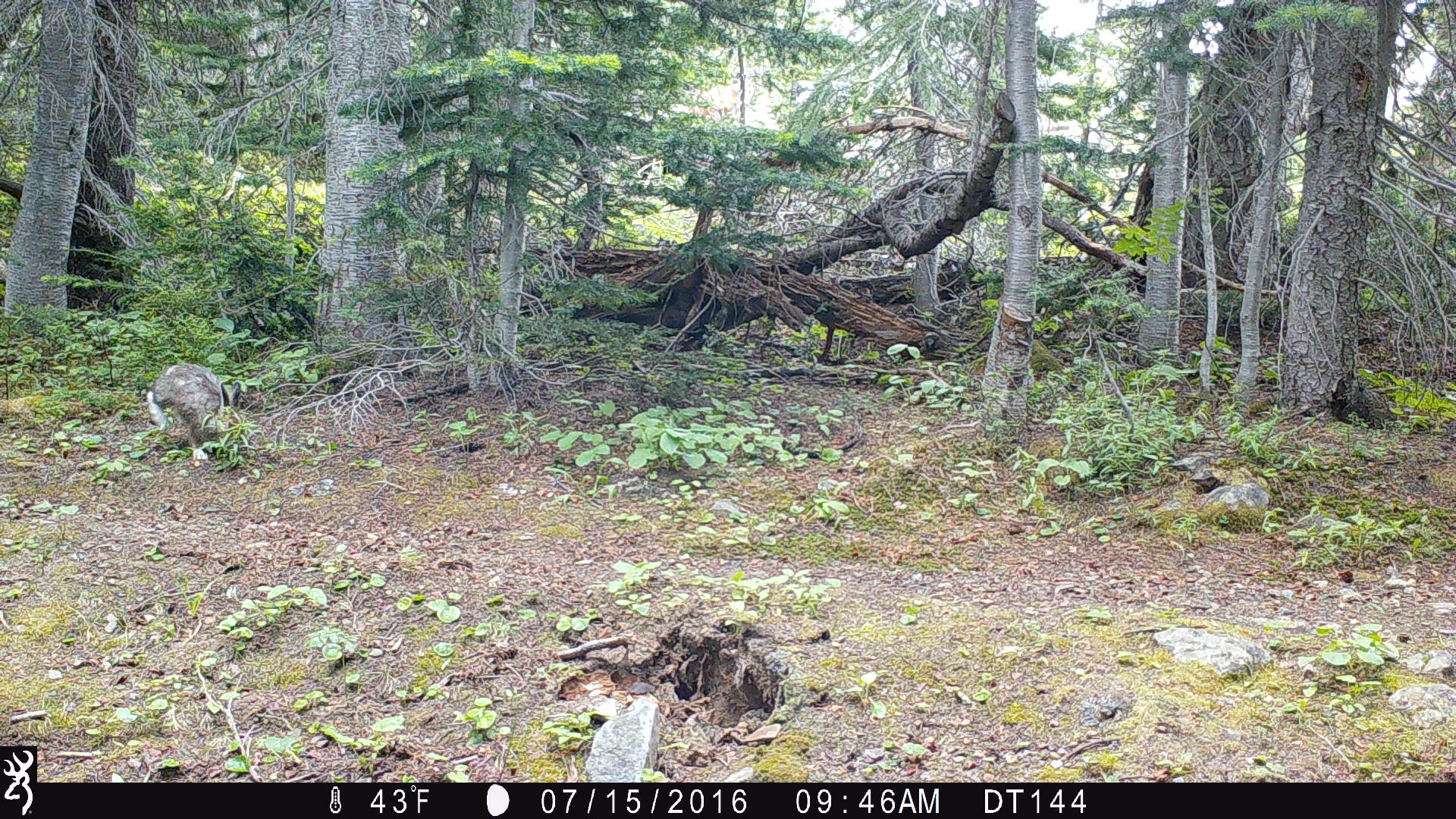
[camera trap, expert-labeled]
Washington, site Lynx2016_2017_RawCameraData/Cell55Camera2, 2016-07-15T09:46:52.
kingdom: Animalia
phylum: Chordata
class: Mammalia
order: Lagomorpha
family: Leporidae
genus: Lepus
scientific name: Lepus americanus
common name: snowshoe hare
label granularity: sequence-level